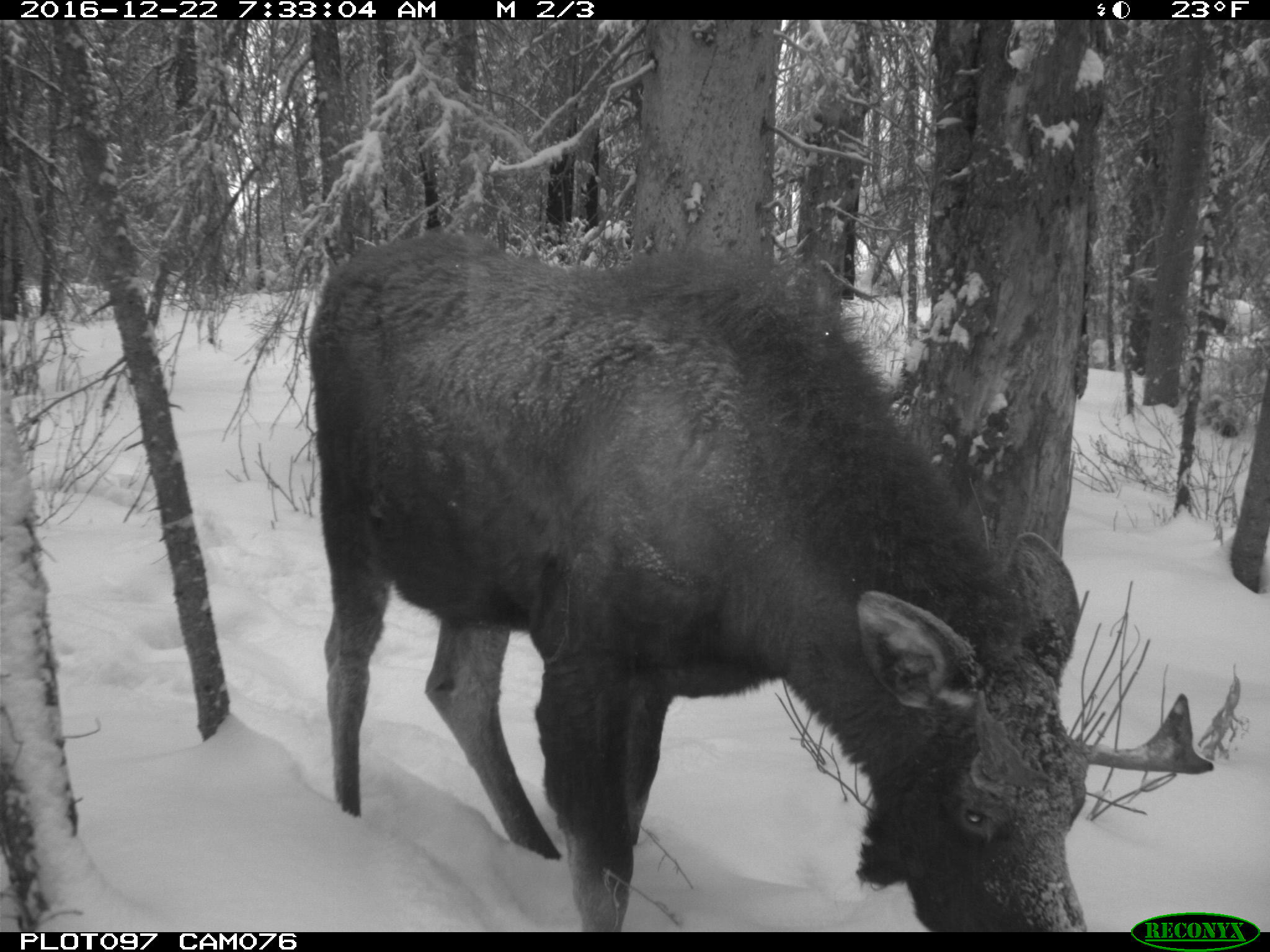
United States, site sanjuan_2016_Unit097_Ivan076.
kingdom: Animalia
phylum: Chordata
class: Mammalia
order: Artiodactyla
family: Cervidae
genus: Alces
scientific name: Alces alces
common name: moose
Alces alces (moose).